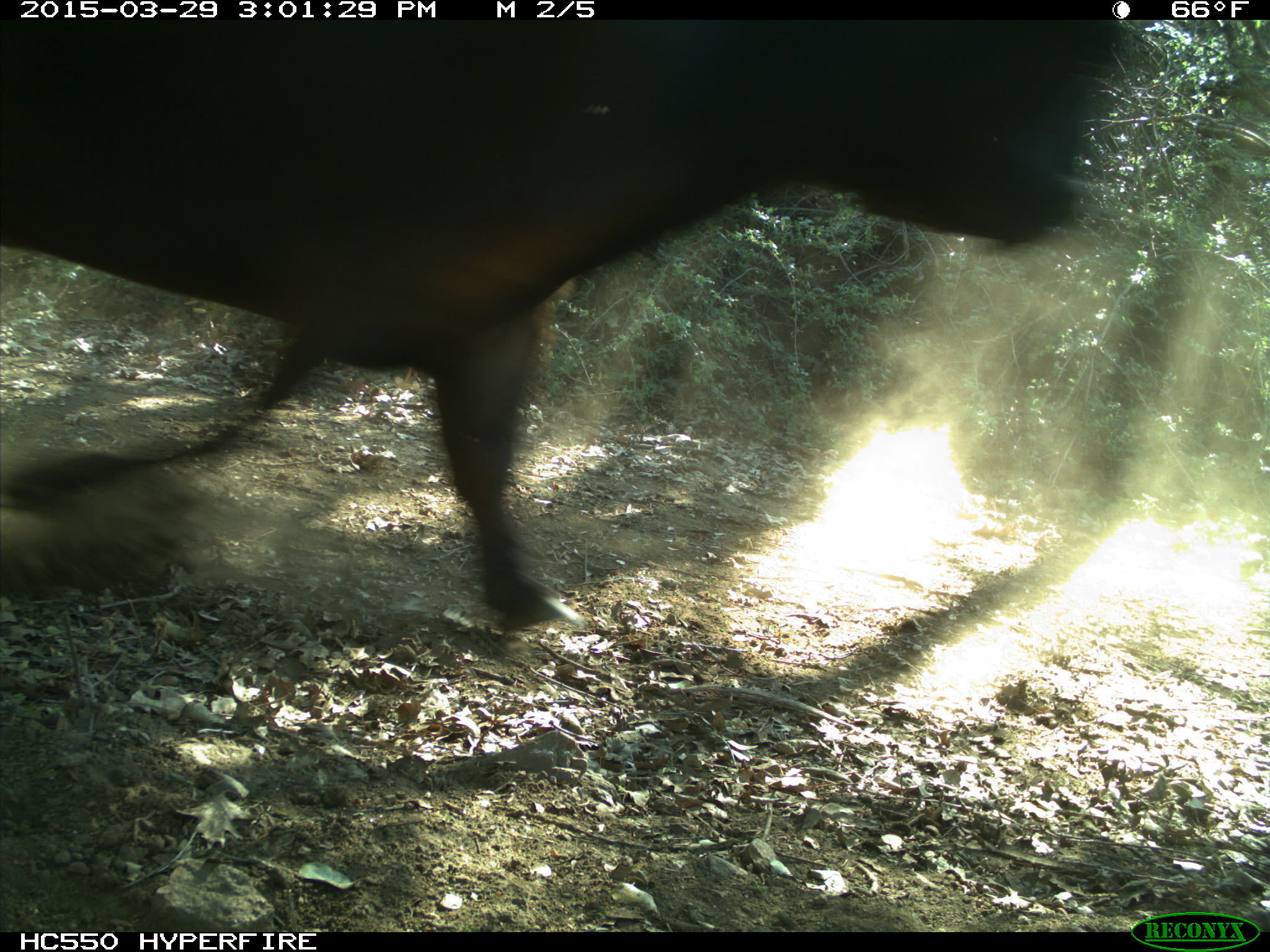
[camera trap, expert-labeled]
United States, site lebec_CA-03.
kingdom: Animalia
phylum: Chordata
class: Mammalia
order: Artiodactyla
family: Bovidae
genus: Bos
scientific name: Bos taurus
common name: domestic cow